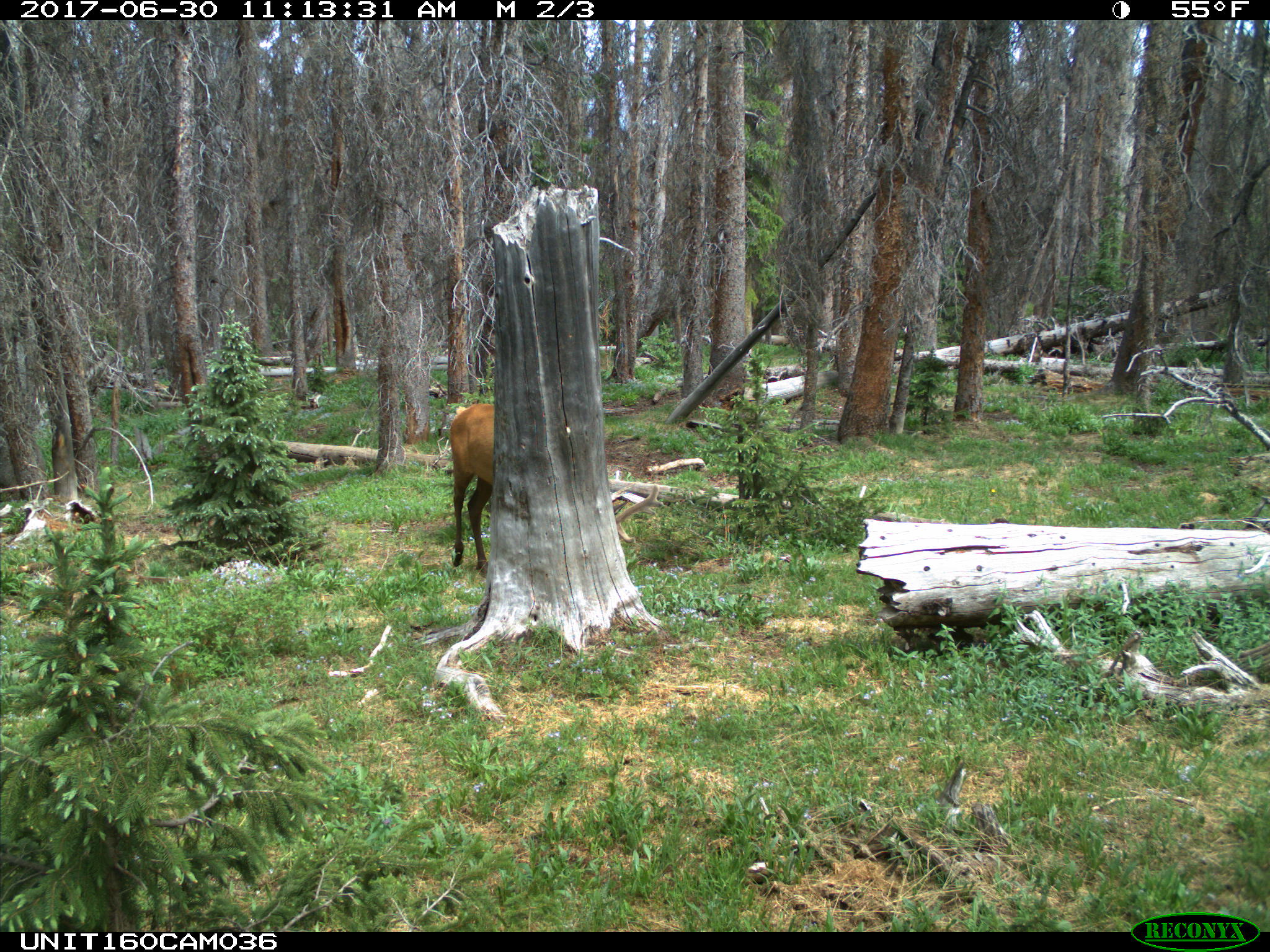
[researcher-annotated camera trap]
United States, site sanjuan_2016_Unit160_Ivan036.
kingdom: Animalia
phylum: Chordata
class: Mammalia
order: Artiodactyla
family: Cervidae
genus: Cervus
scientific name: Cervus elaphus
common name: red deer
Cervus elaphus (red deer).